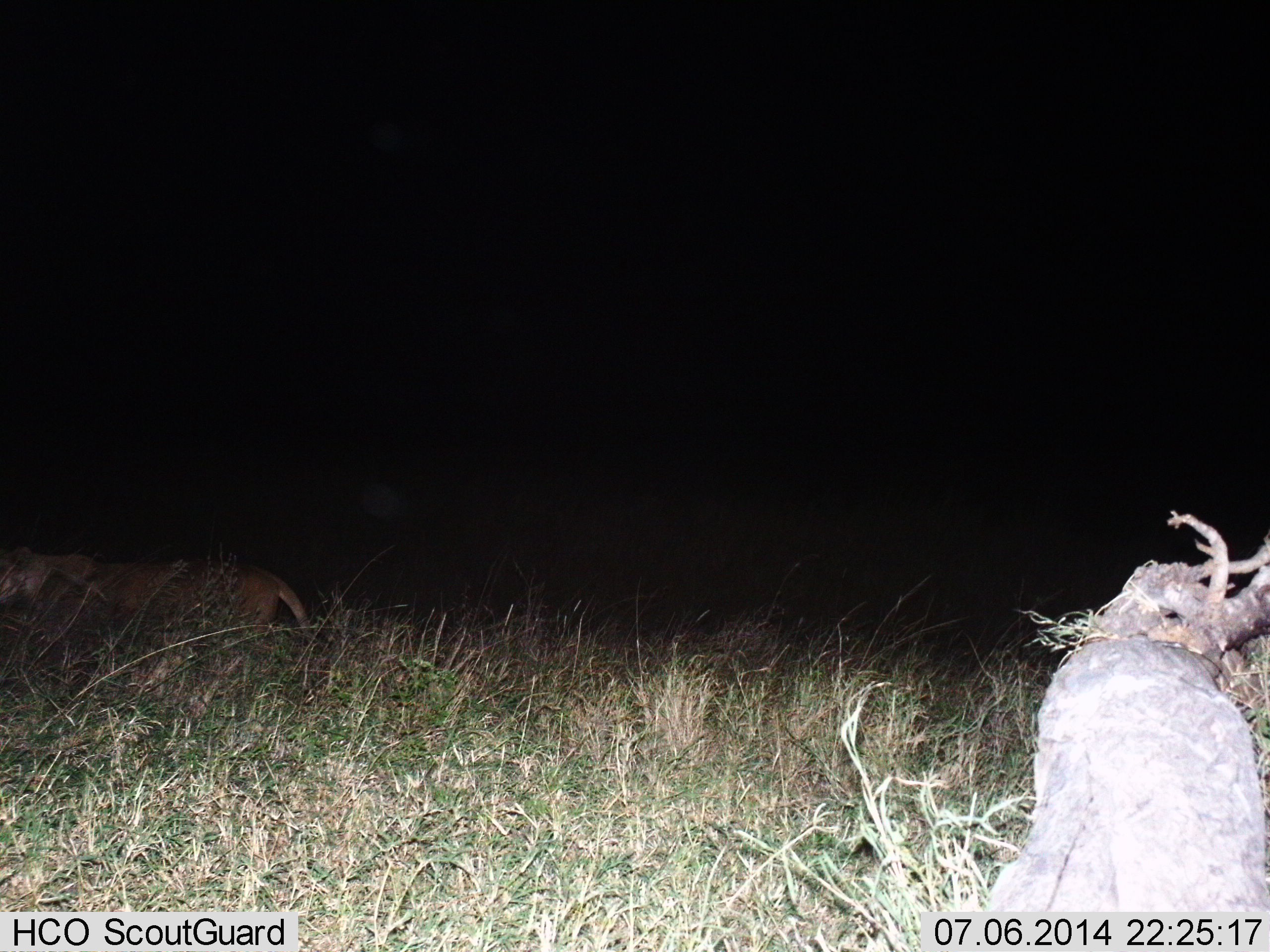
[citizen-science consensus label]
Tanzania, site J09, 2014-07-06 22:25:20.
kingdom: Animalia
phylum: Chordata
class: Mammalia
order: Carnivora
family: Felidae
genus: Panthera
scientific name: Panthera leo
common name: lion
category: lionfemale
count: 1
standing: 30%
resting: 0%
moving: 70%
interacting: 0%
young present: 0%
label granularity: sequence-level